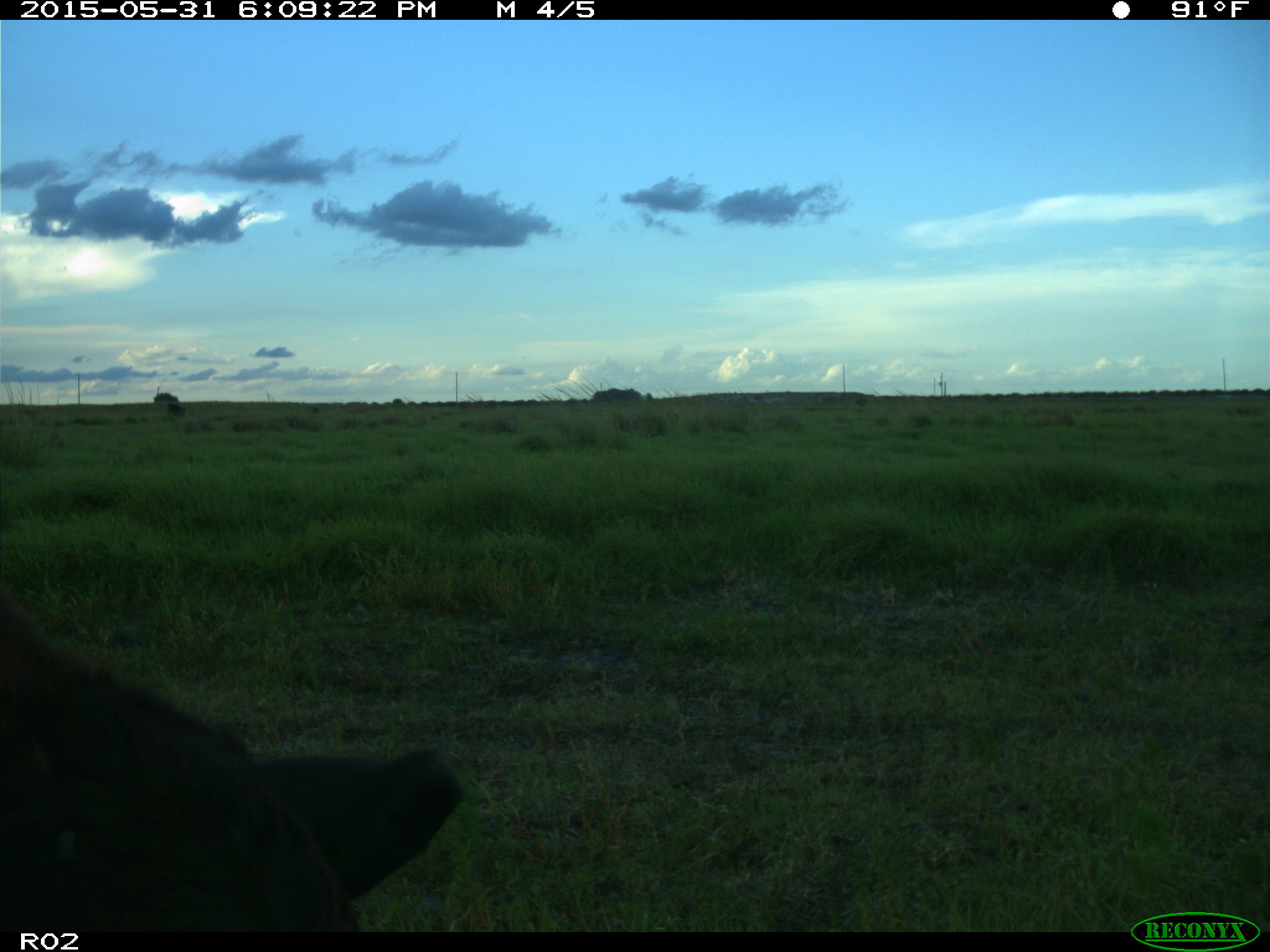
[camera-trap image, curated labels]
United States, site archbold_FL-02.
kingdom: Animalia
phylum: Chordata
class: Mammalia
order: Artiodactyla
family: Bovidae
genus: Bos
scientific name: Bos taurus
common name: domestic cow